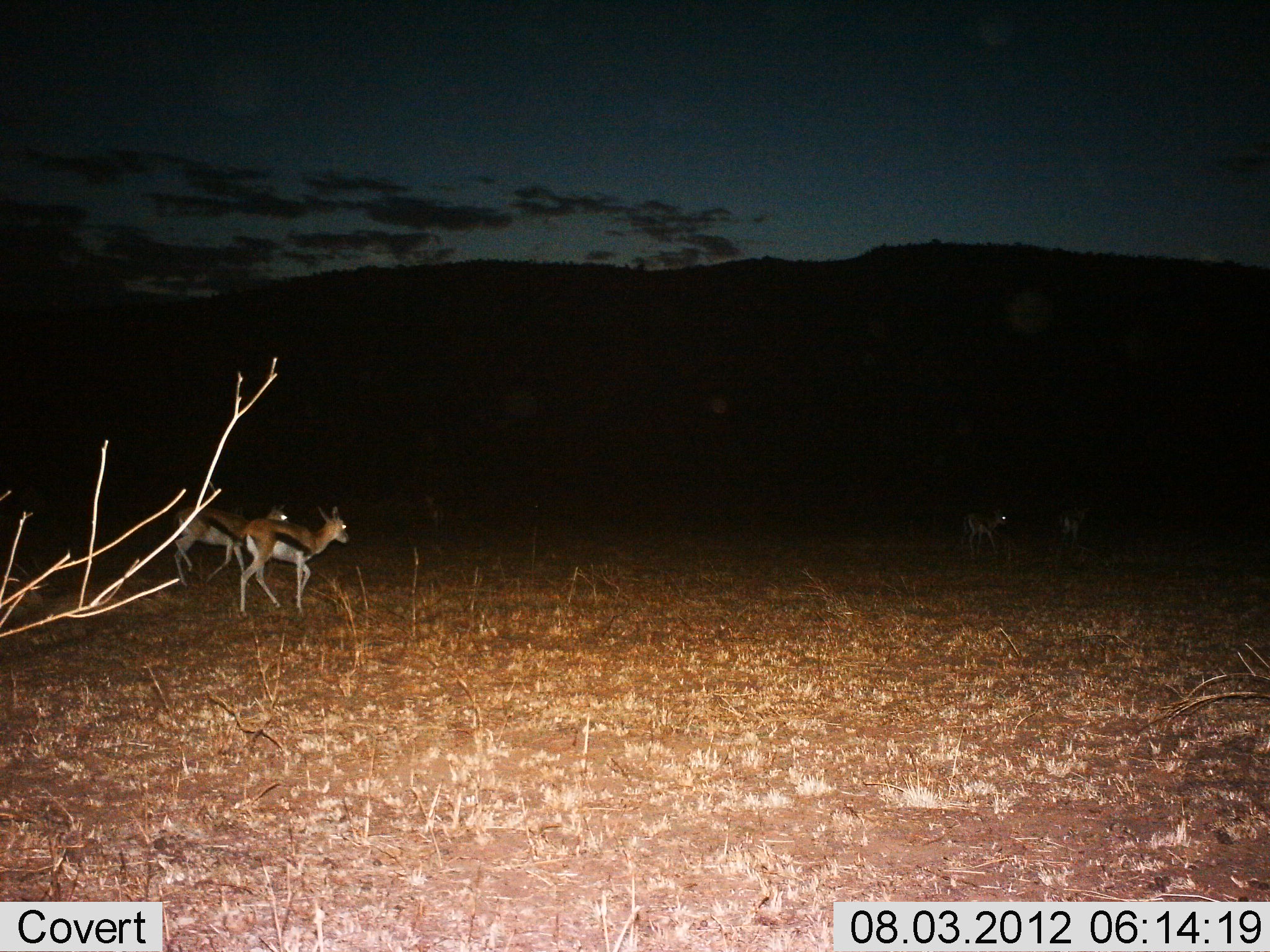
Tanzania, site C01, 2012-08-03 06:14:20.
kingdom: Animalia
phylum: Chordata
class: Mammalia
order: Artiodactyla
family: Bovidae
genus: Eudorcas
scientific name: Eudorcas thomsonii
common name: thomson's gazelle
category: gazellethomsons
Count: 4.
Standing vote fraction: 30%.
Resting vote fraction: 0%.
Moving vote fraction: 80%.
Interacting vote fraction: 0%.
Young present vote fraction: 0%.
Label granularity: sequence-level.